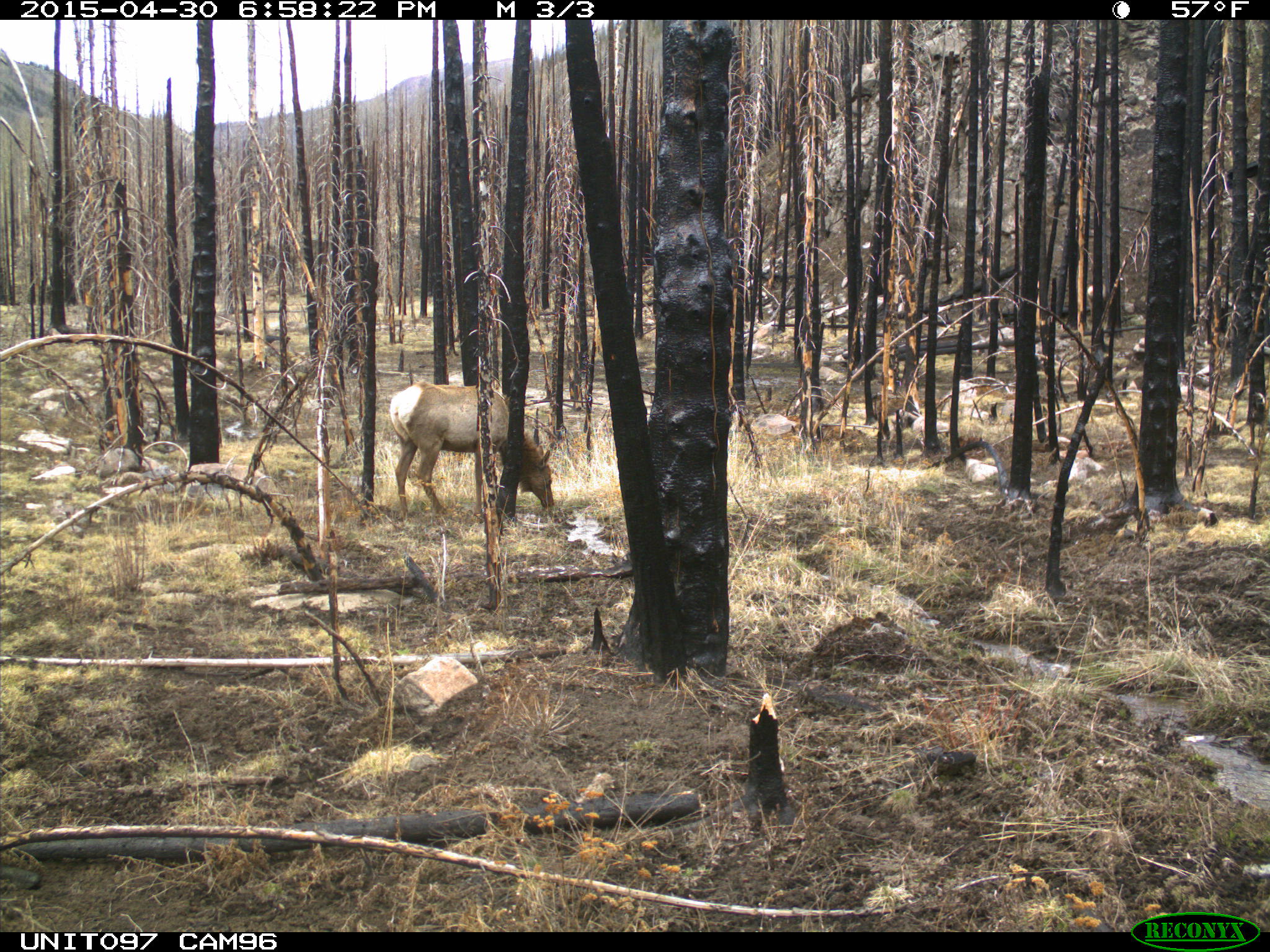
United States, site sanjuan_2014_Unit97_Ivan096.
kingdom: Animalia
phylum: Chordata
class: Mammalia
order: Artiodactyla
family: Cervidae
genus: Cervus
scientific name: Cervus elaphus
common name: red deer